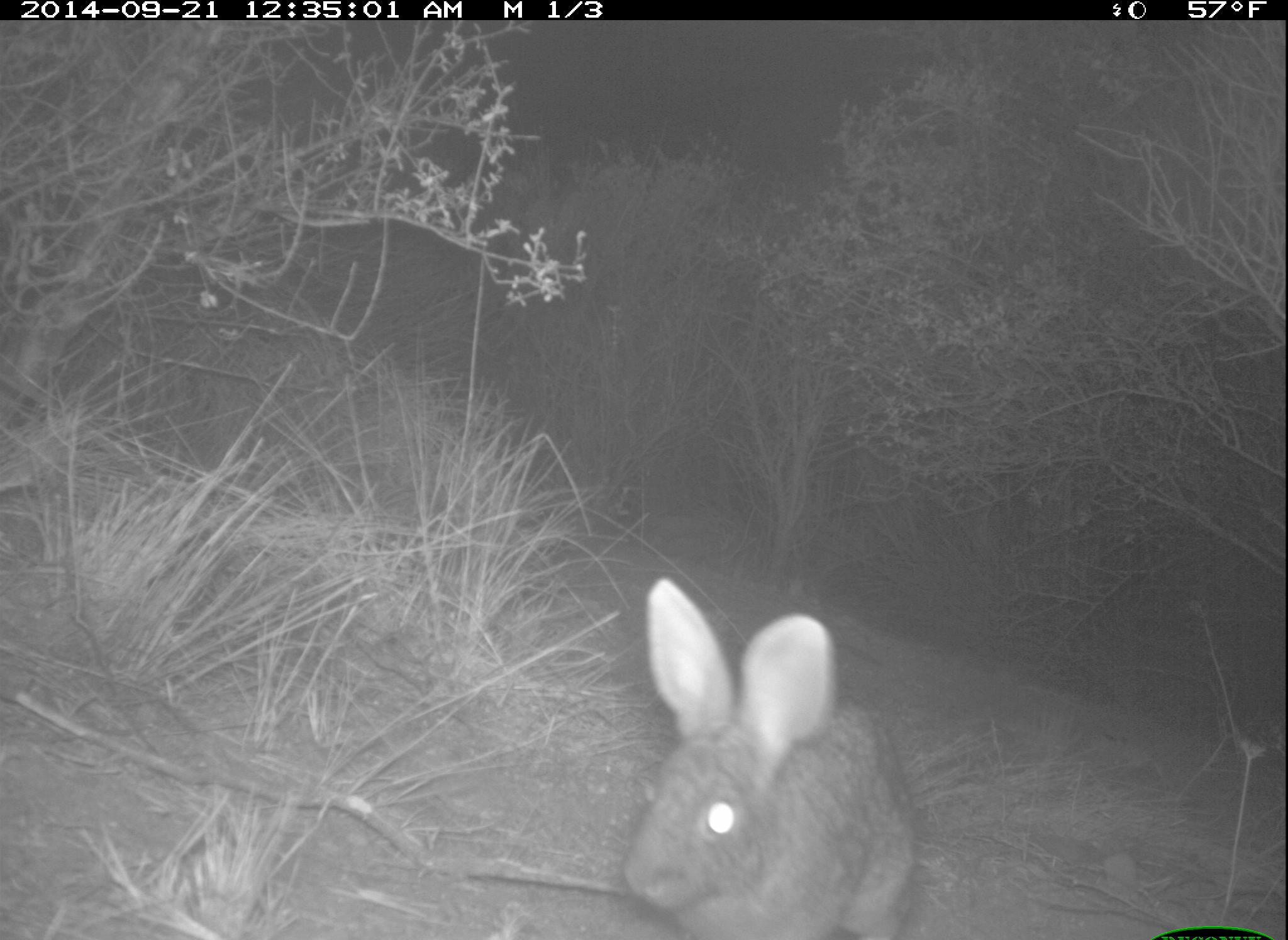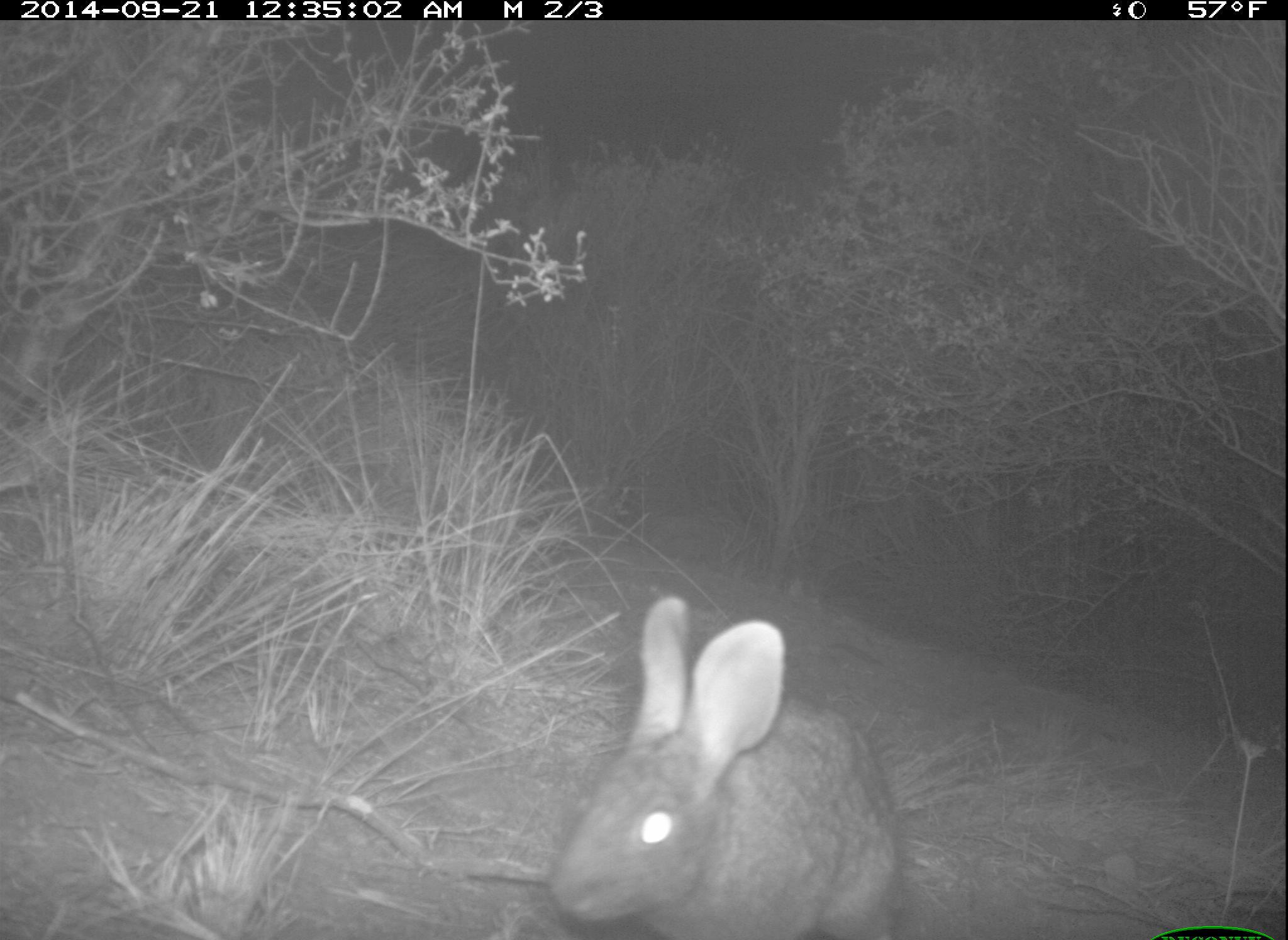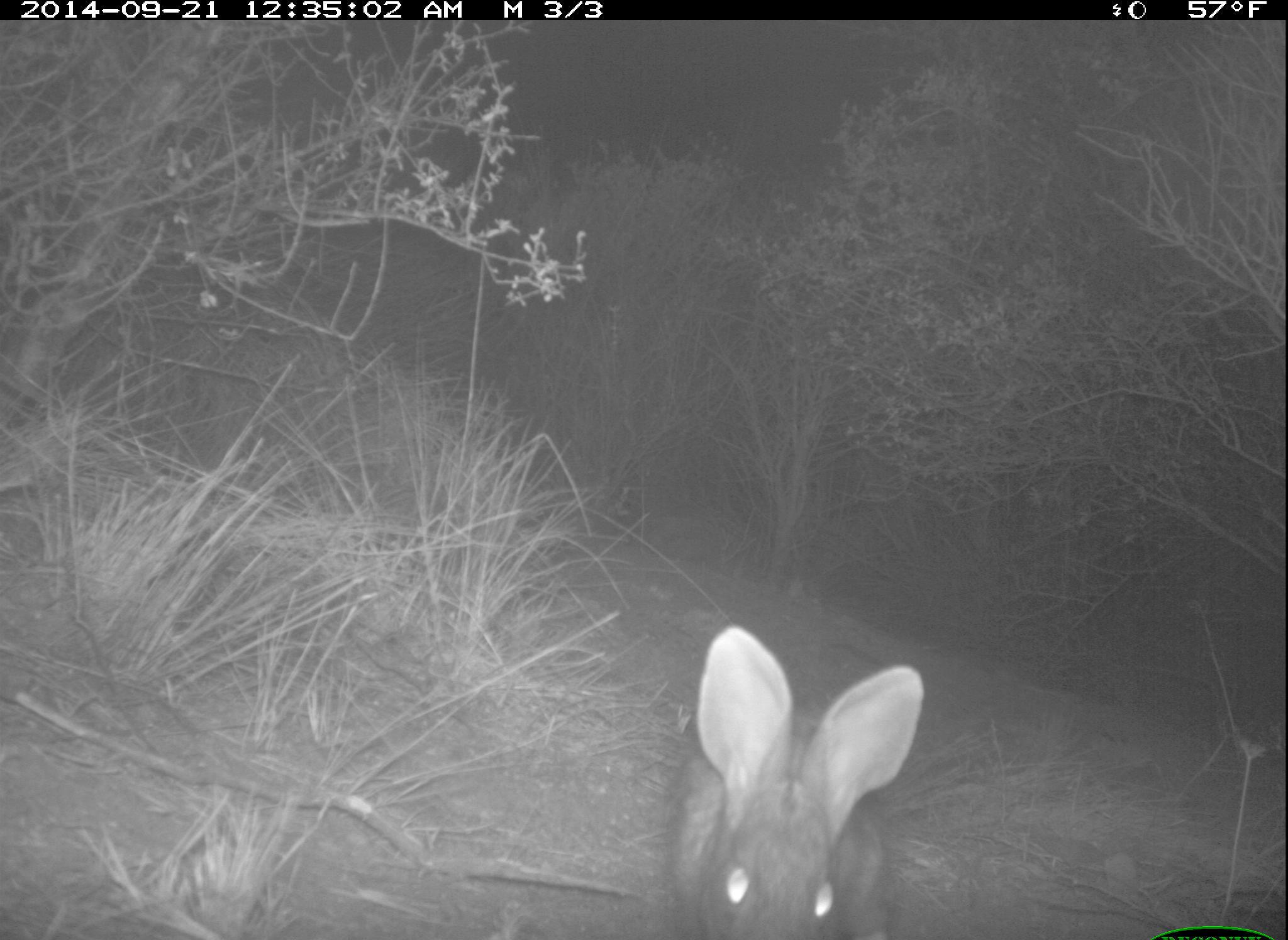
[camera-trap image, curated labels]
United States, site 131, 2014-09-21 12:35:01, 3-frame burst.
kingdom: Animalia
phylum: Chordata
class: Mammalia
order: Lagomorpha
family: Leporidae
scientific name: Leporidae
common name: rabbits and hares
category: rabbit